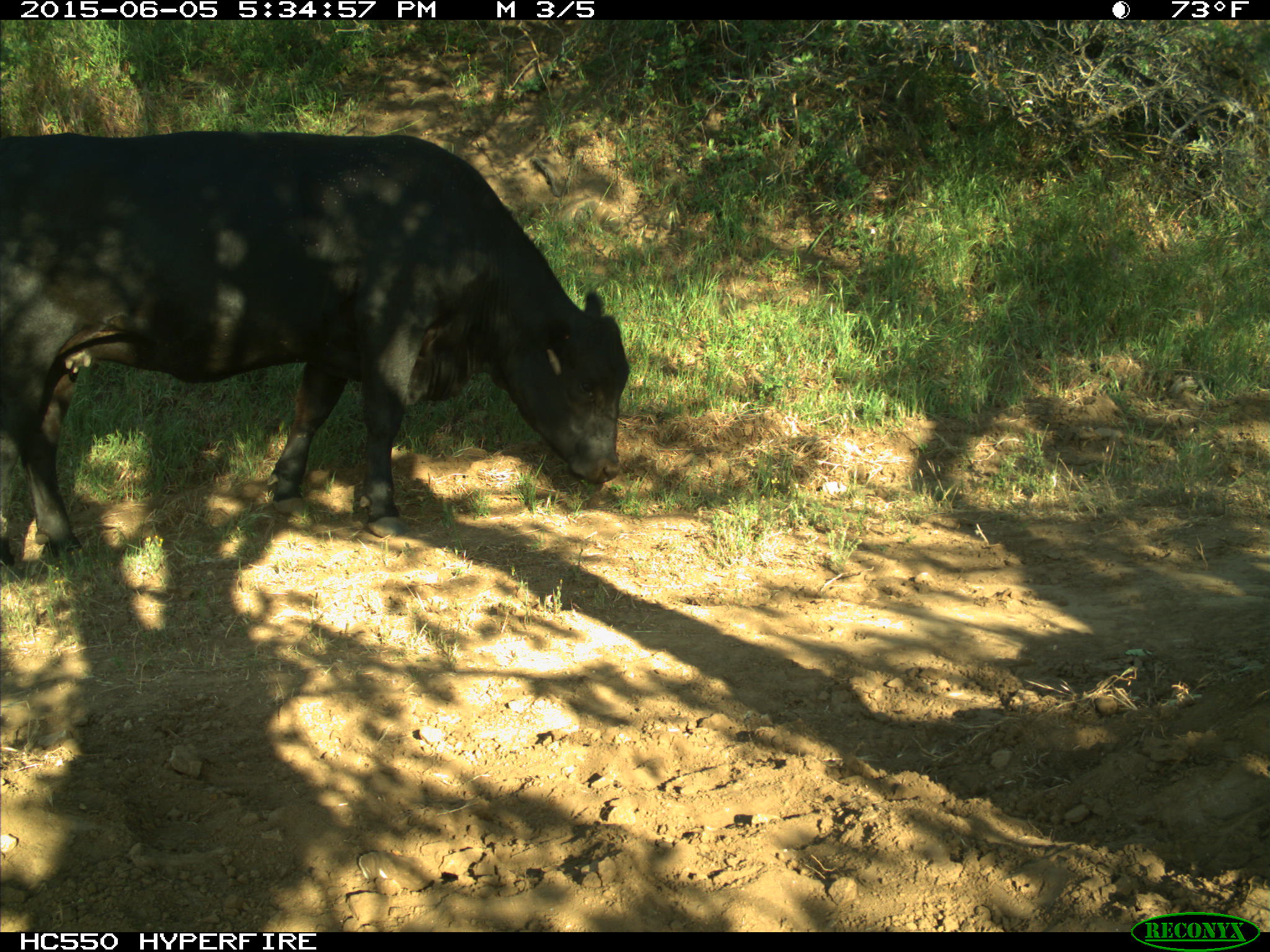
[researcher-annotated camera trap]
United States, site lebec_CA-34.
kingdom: Animalia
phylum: Chordata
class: Mammalia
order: Artiodactyla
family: Bovidae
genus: Bos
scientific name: Bos taurus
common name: domestic cow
Bos taurus (domestic cow).